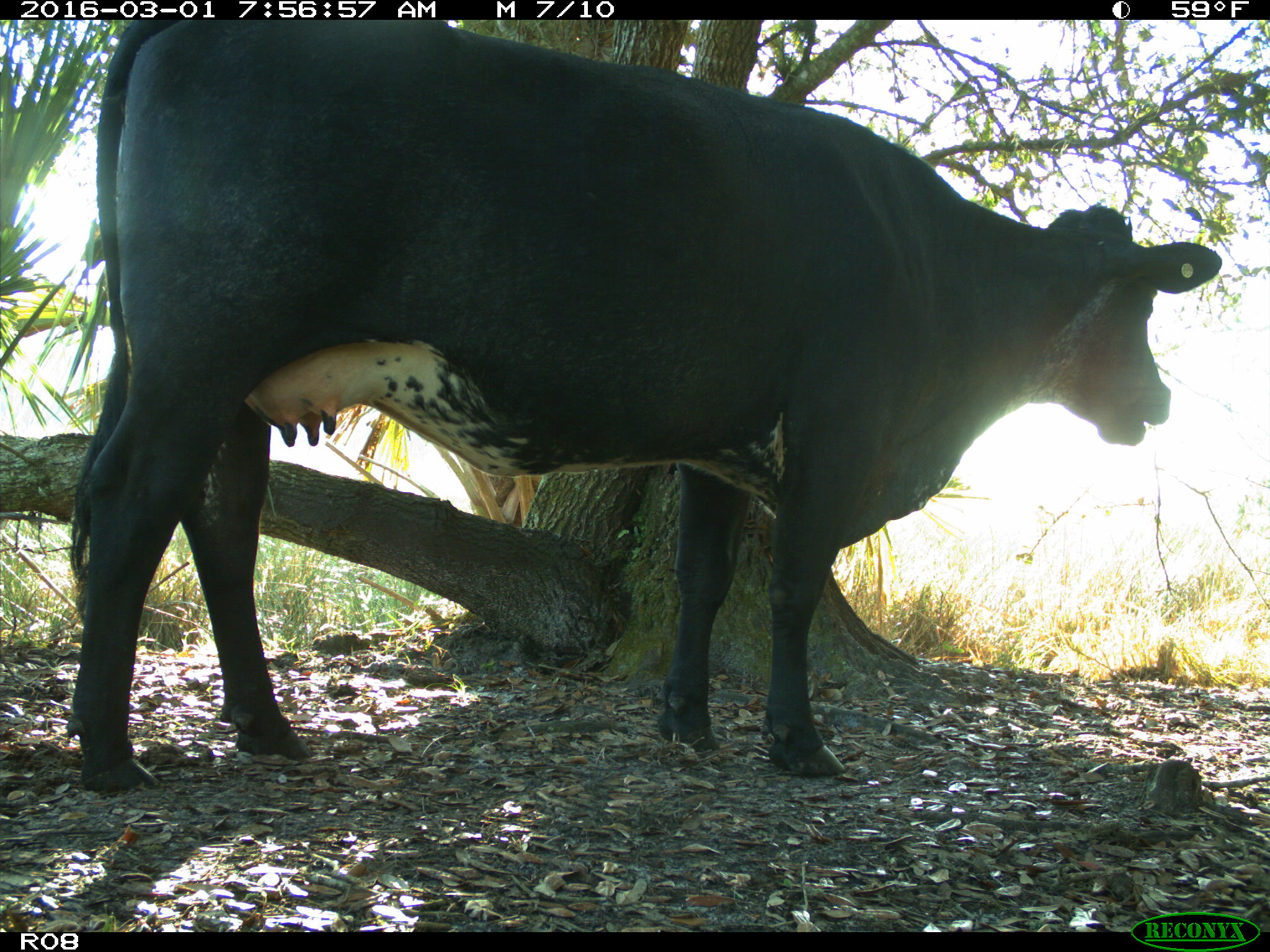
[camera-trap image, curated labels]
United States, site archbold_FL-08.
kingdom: Animalia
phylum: Chordata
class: Mammalia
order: Artiodactyla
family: Bovidae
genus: Bos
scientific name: Bos taurus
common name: domestic cow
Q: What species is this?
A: Bos taurus (domestic cow).